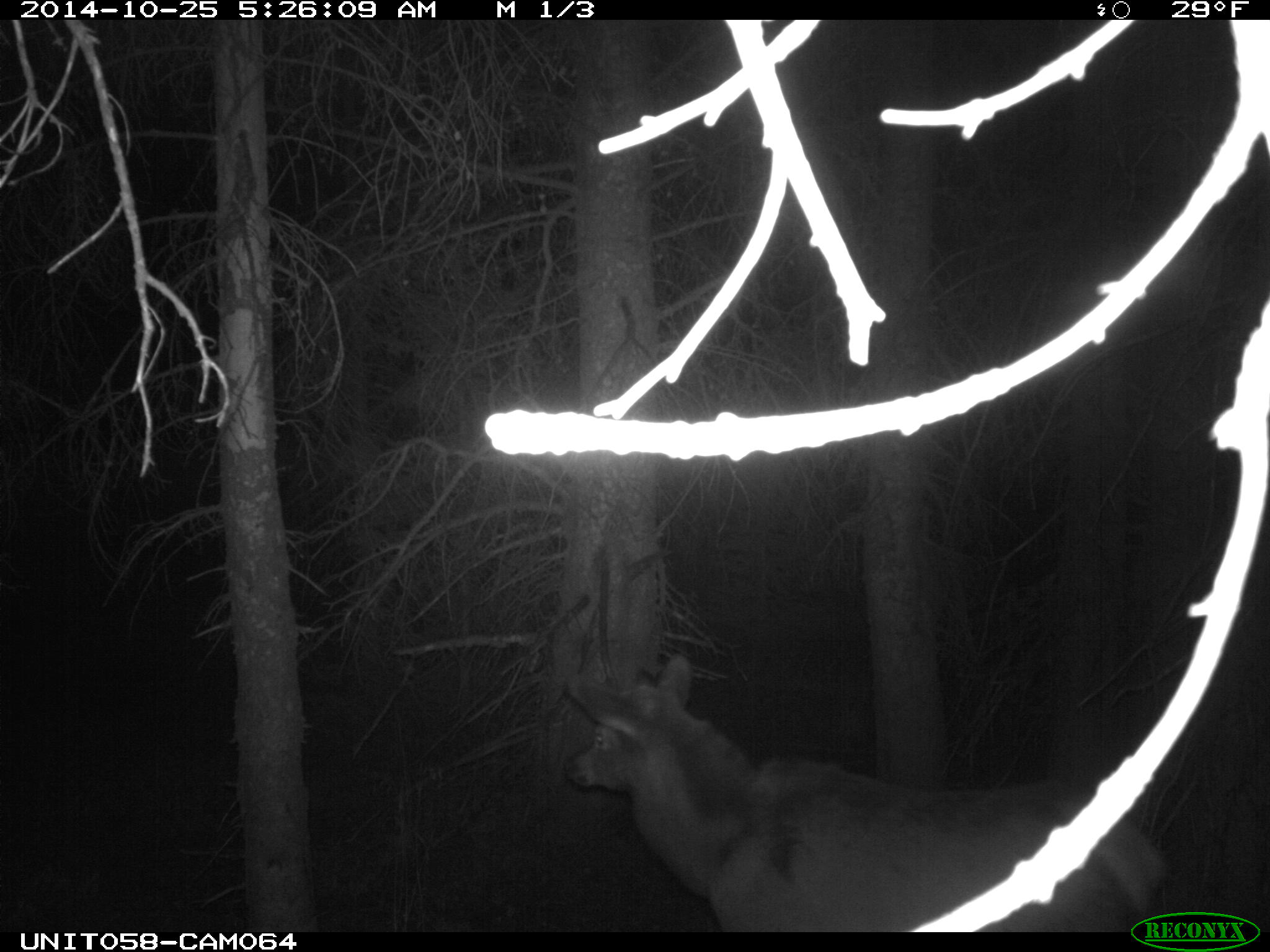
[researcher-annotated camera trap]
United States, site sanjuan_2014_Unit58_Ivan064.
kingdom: Animalia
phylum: Chordata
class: Mammalia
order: Artiodactyla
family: Cervidae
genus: Cervus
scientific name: Cervus elaphus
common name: red deer